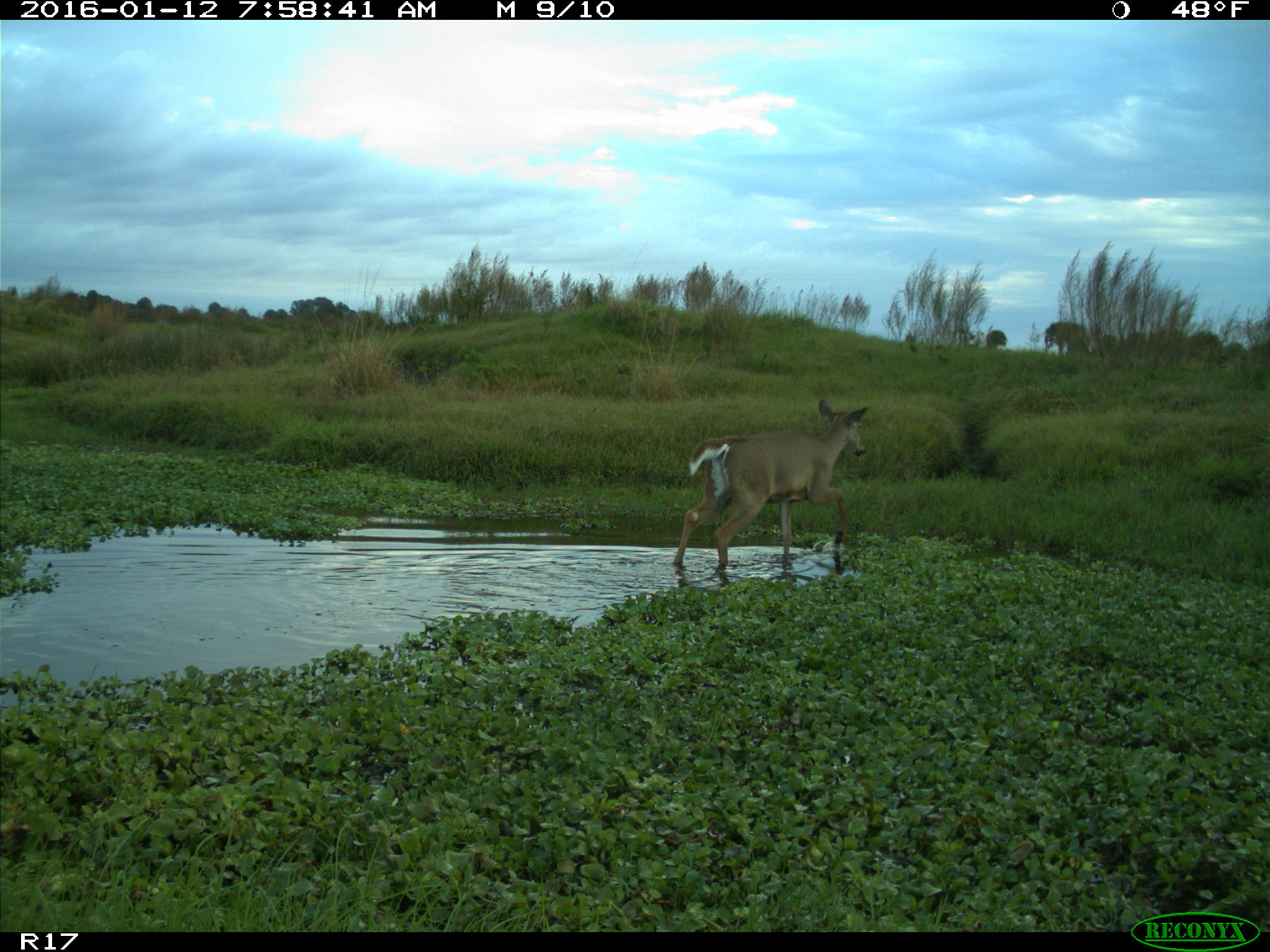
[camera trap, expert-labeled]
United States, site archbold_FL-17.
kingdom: Animalia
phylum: Chordata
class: Mammalia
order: Artiodactyla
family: Cervidae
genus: Odocoileus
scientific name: Odocoileus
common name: deer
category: unidentified deer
Unidentified deer (deer) (Odocoileus).